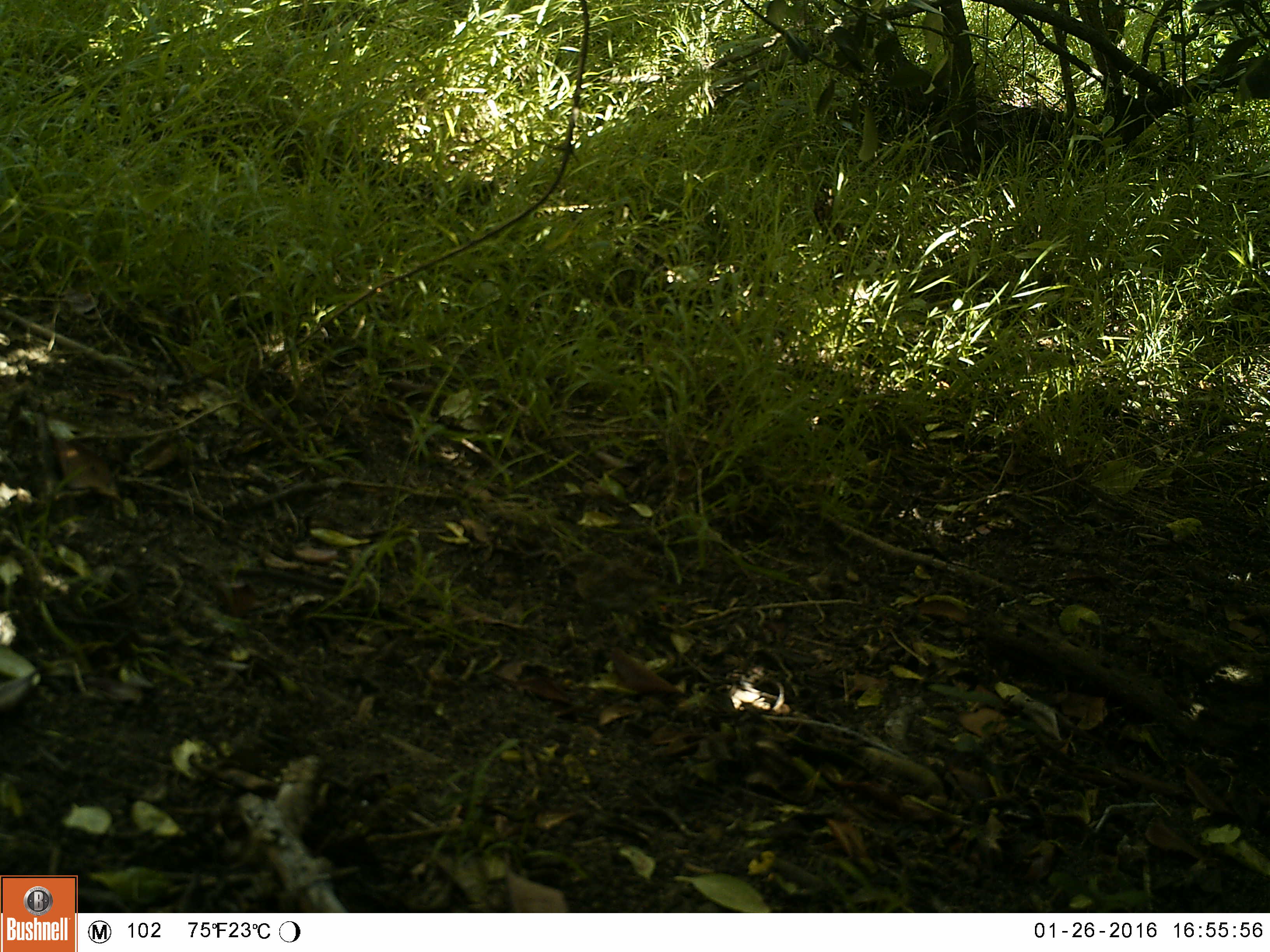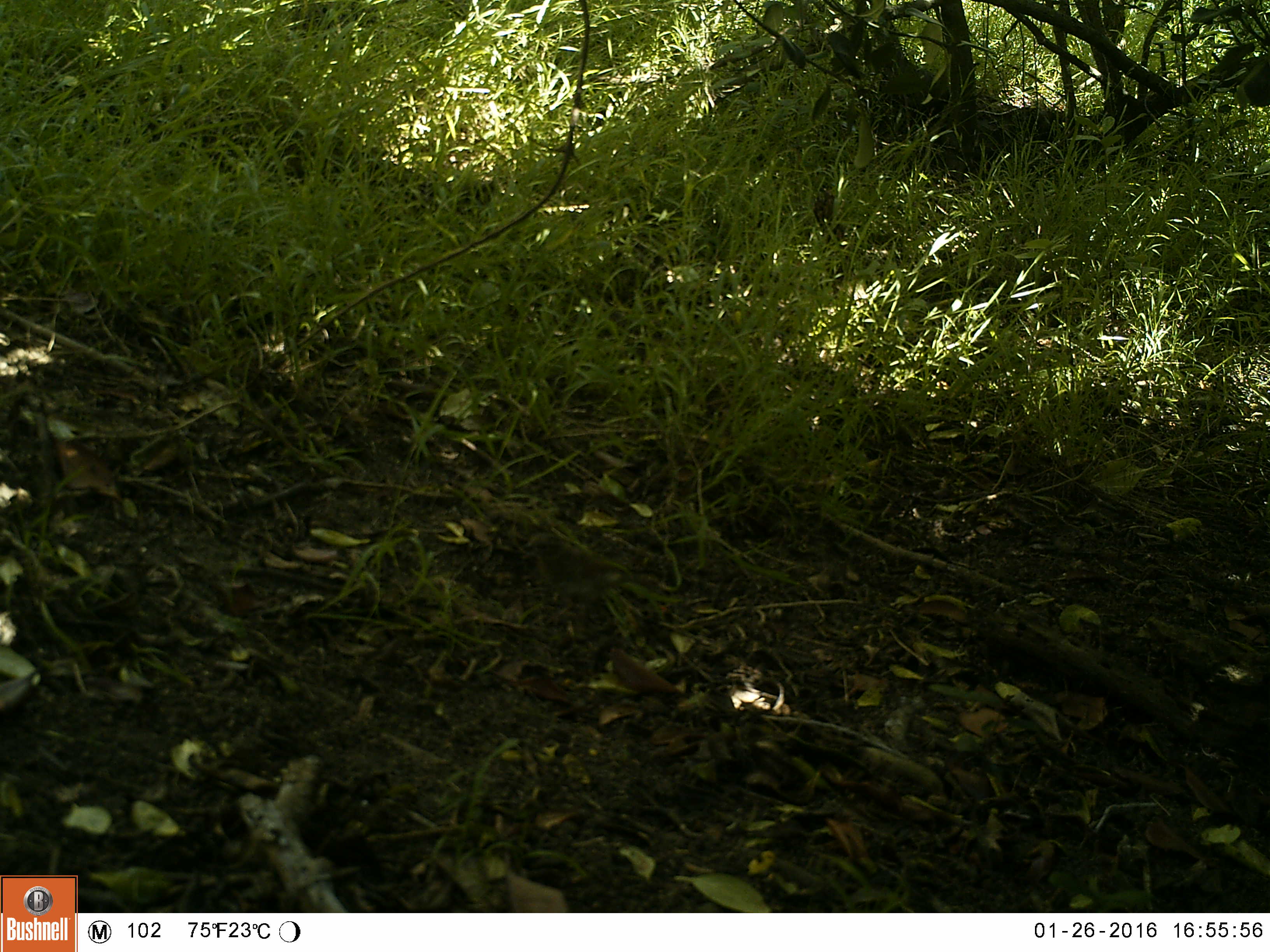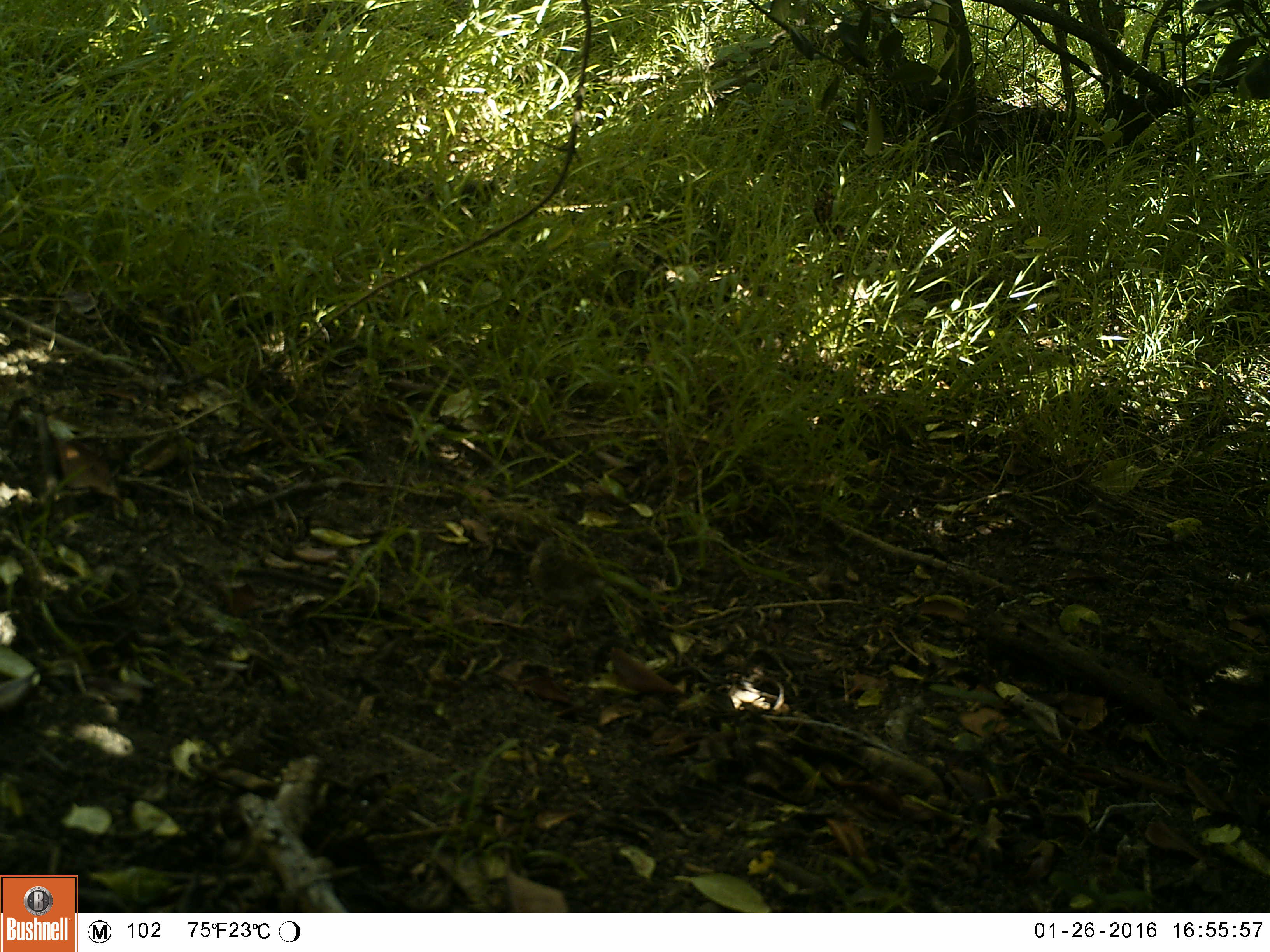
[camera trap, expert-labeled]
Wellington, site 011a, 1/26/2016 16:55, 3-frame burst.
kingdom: Animalia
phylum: Chordata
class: Aves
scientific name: Aves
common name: bird